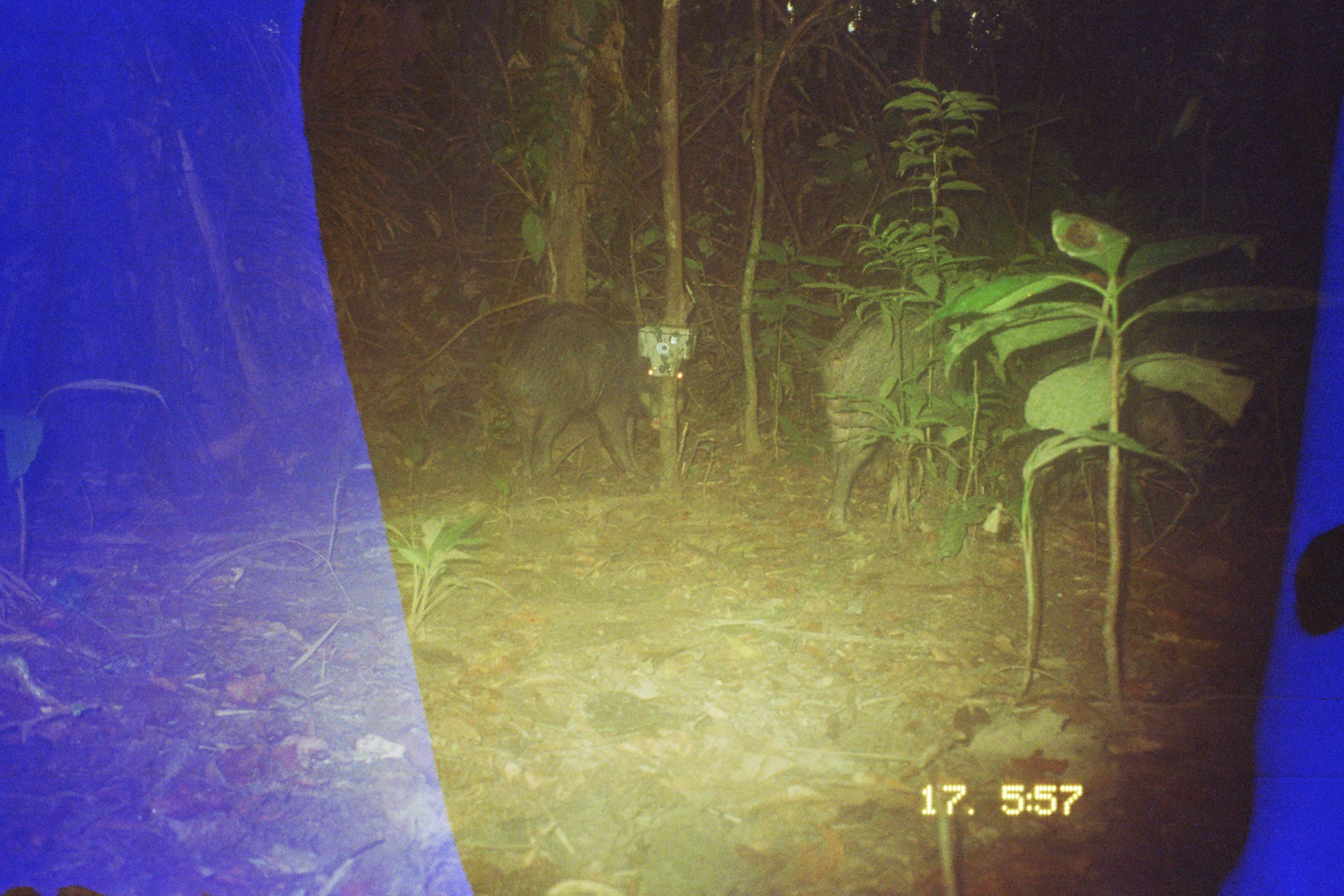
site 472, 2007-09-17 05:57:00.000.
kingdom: Animalia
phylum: Chordata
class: Mammalia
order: Artiodactyla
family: Tayassuidae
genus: Tayassu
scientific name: Tayassu pecari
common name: white-lipped peccary